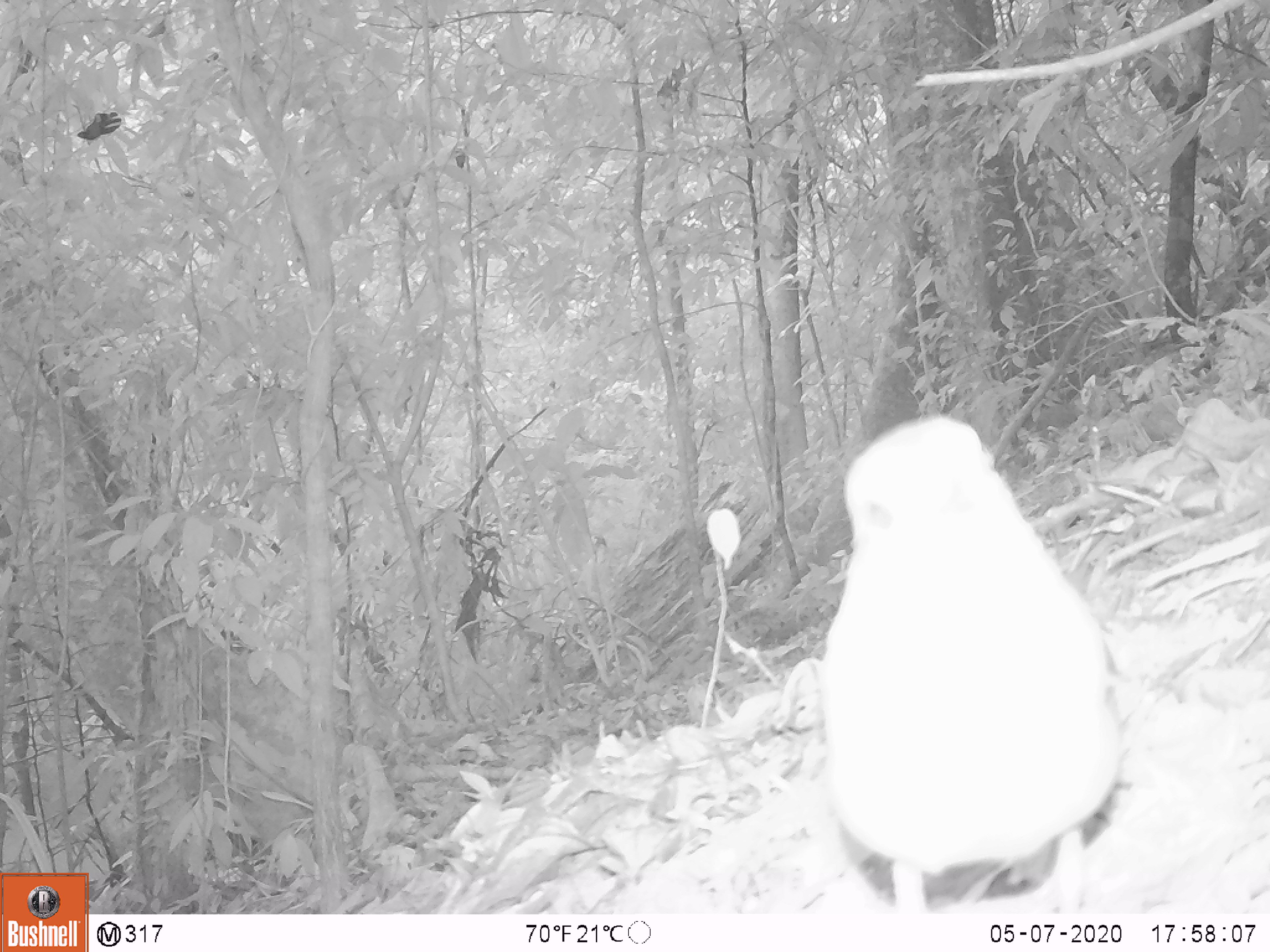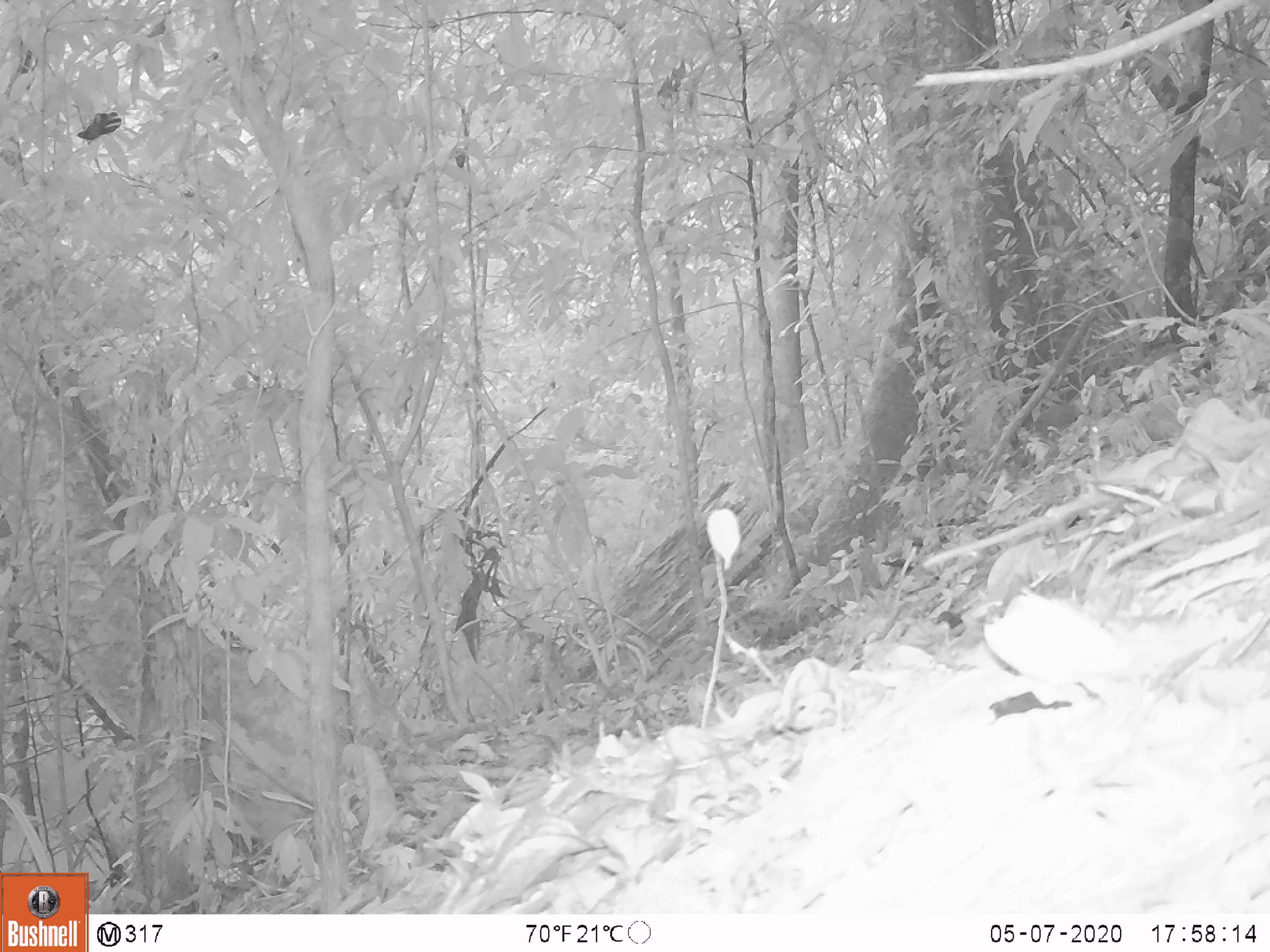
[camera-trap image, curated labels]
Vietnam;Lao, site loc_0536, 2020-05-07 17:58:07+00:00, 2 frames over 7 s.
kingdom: Animalia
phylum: Chordata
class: Aves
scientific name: Aves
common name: bird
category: unidentified bird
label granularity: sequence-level